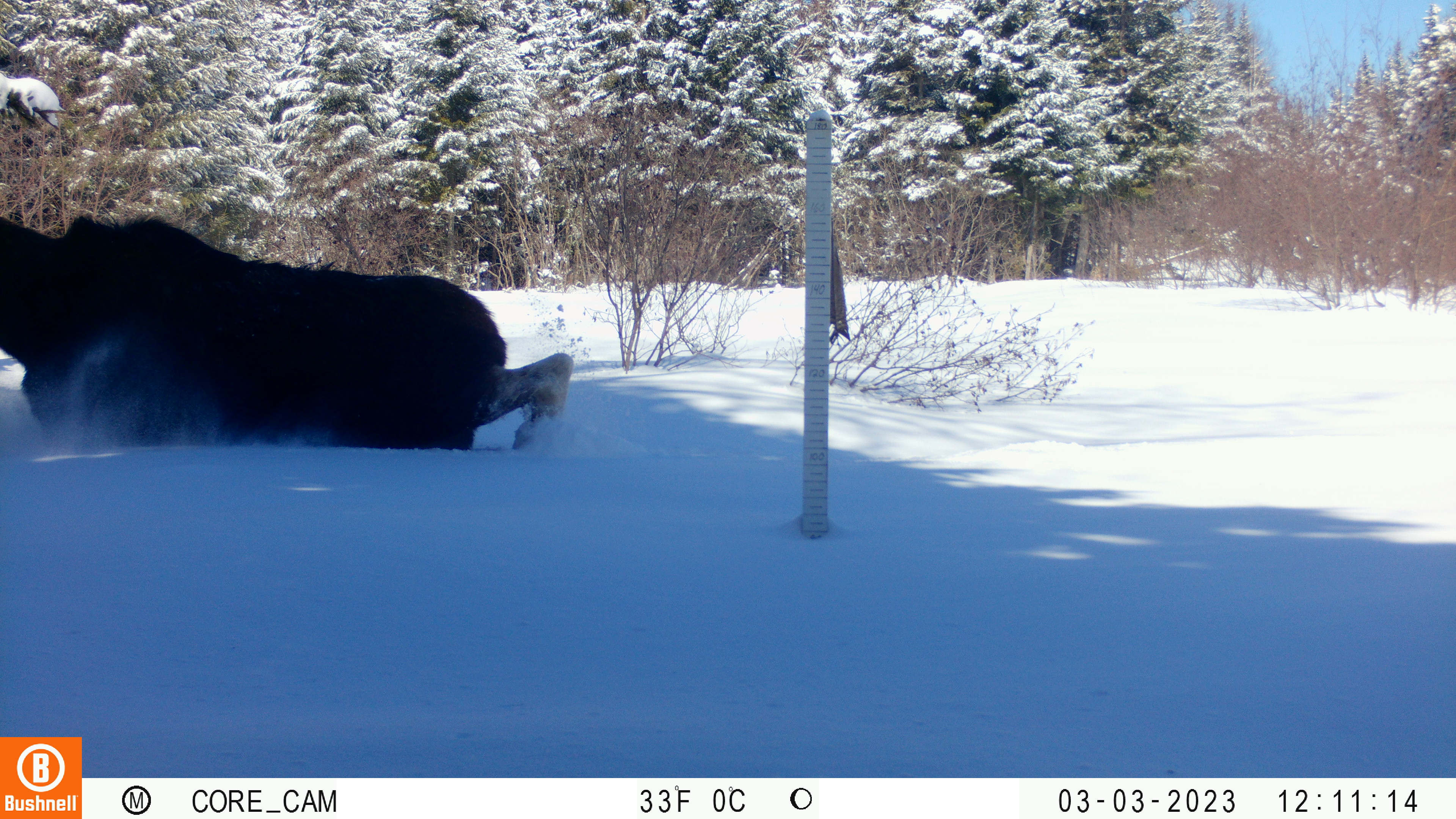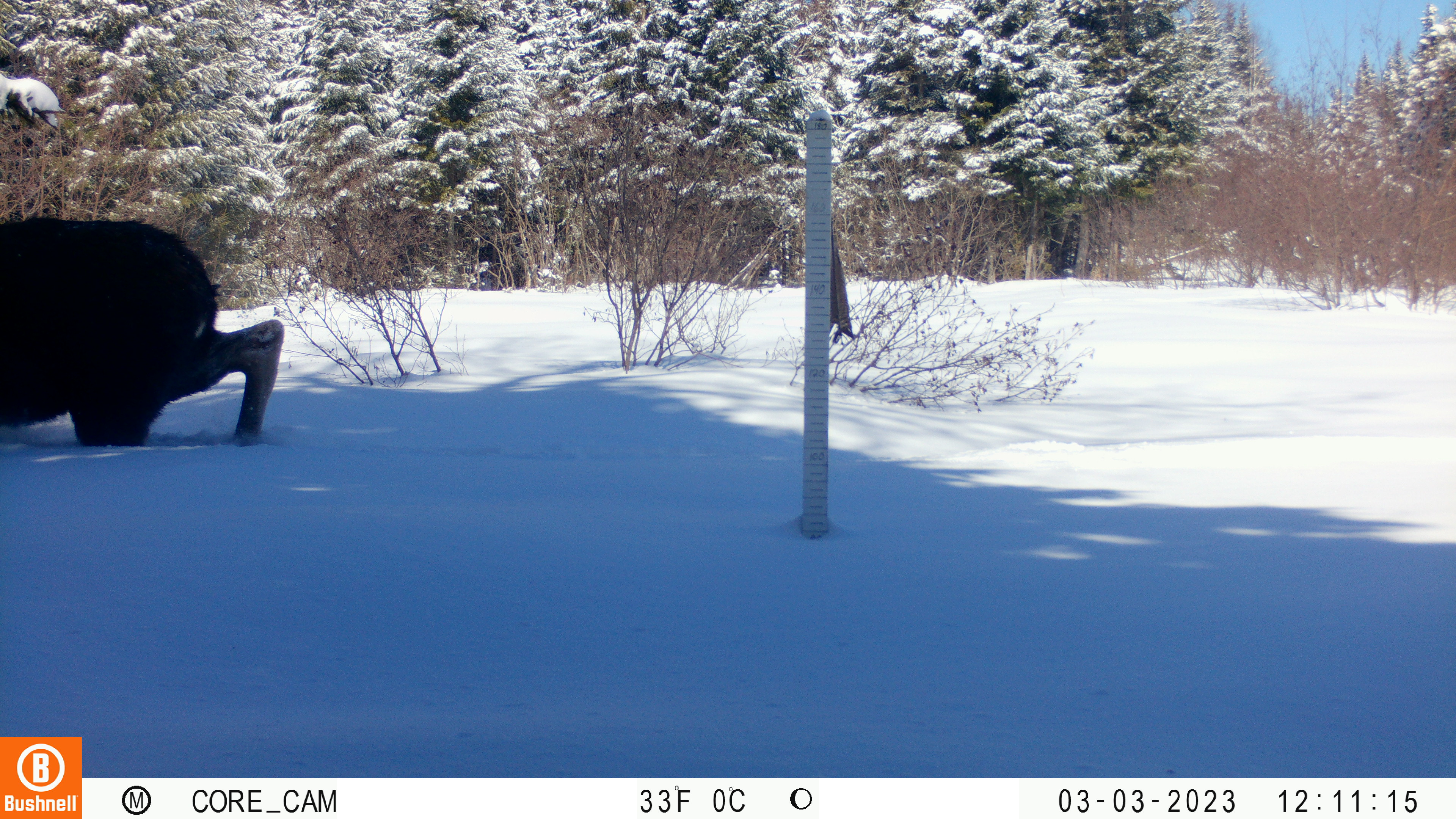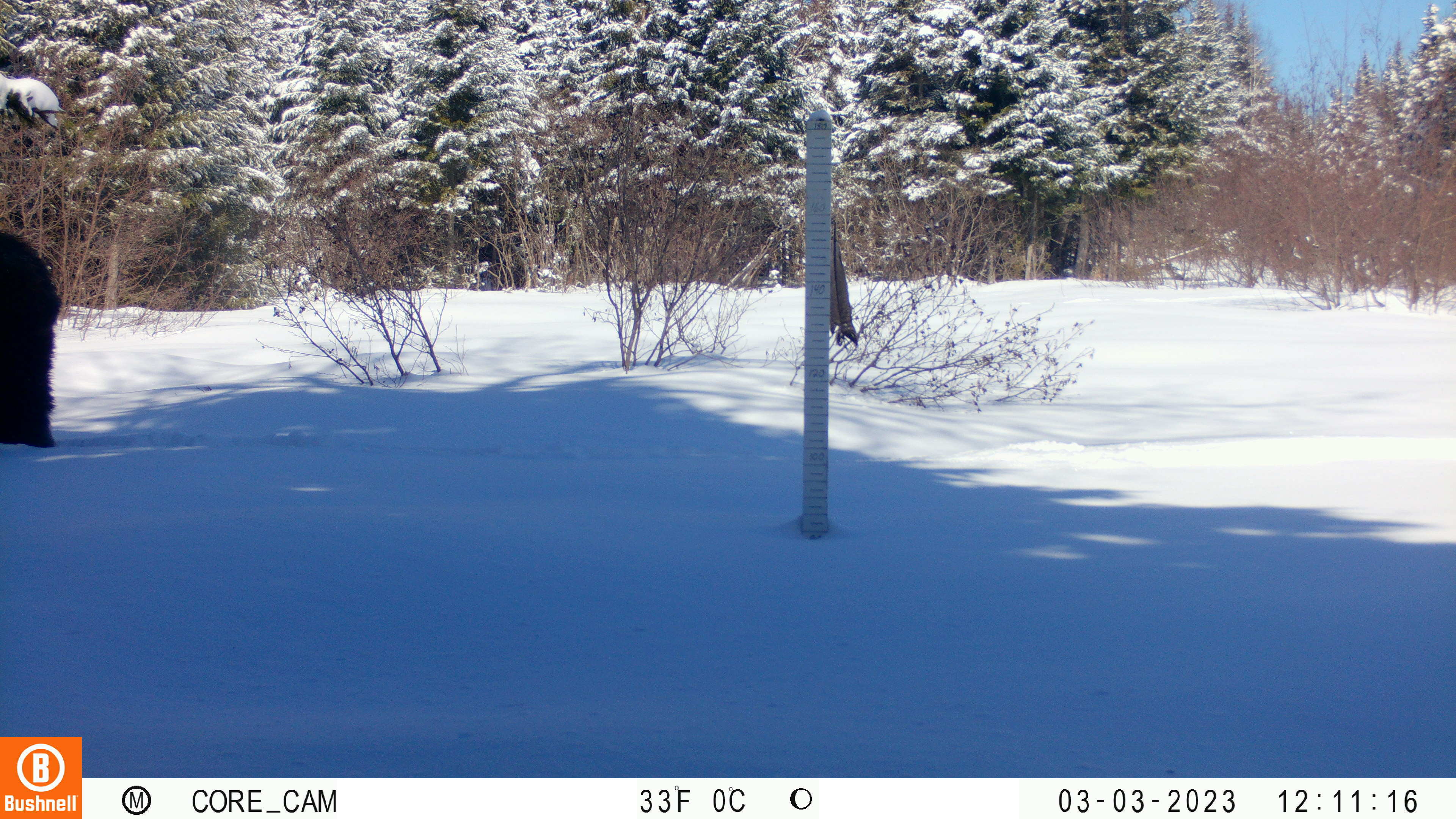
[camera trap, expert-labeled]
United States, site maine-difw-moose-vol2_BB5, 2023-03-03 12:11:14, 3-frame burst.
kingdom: Animalia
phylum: Chordata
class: Mammalia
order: Artiodactyla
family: Cervidae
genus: Alces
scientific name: Alces alces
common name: moose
Moose (Alces alces).